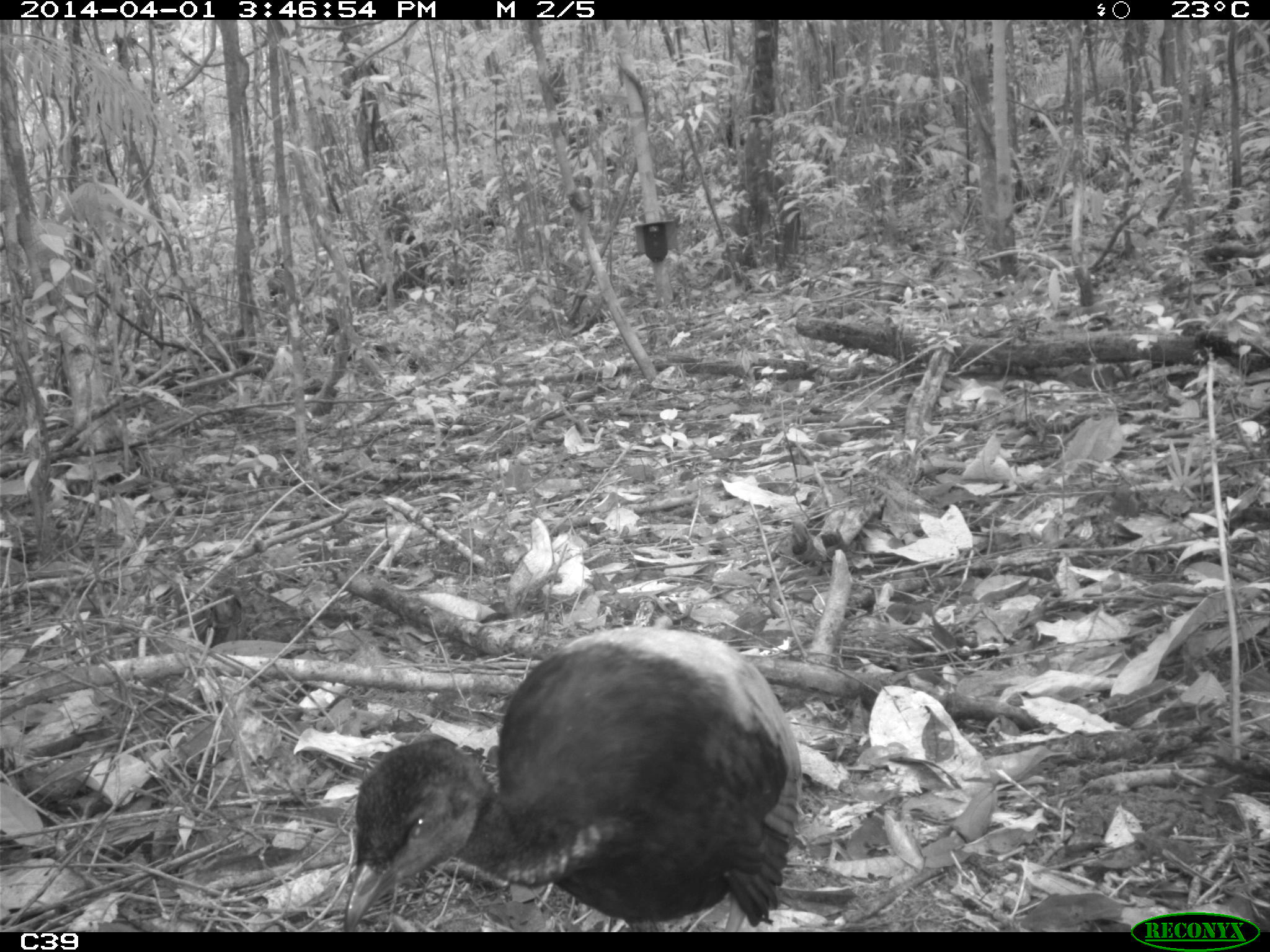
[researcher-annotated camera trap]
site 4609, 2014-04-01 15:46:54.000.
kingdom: Animalia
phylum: Chordata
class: Aves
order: Gruiformes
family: Psophiidae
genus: Psophia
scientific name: Psophia crepitans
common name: gray-winged trumpeter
Psophia crepitans (gray-winged trumpeter), count 1, age adult.